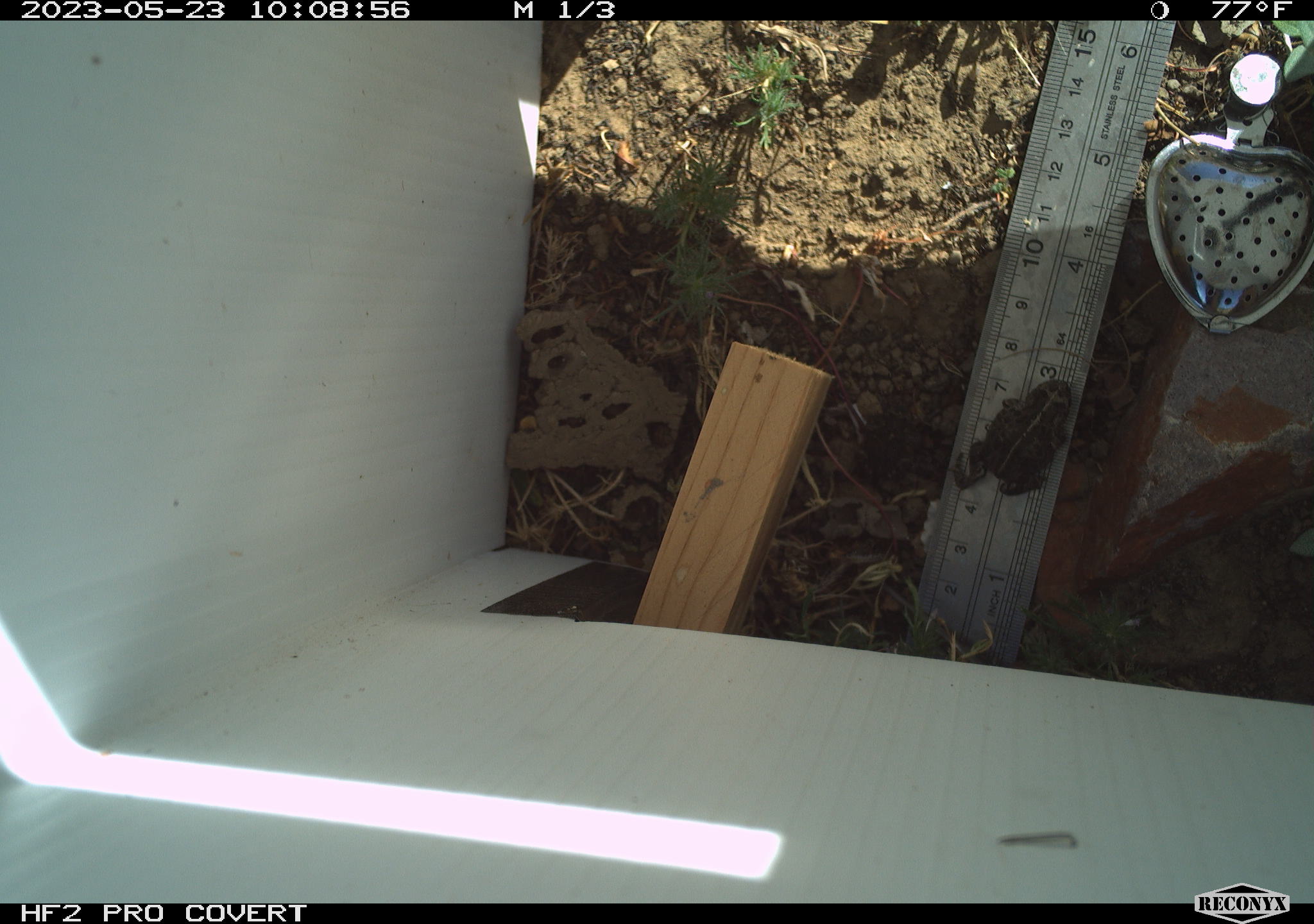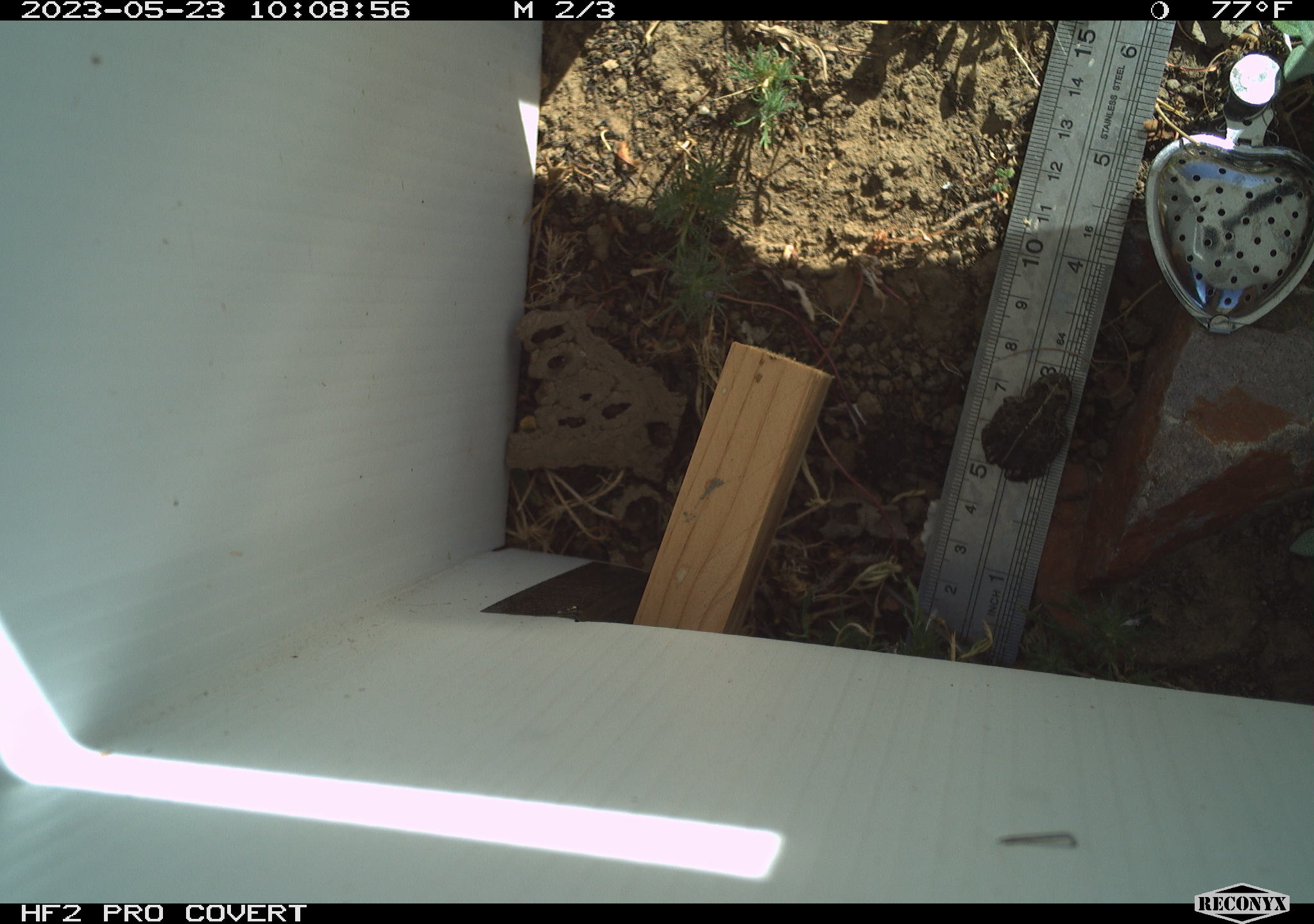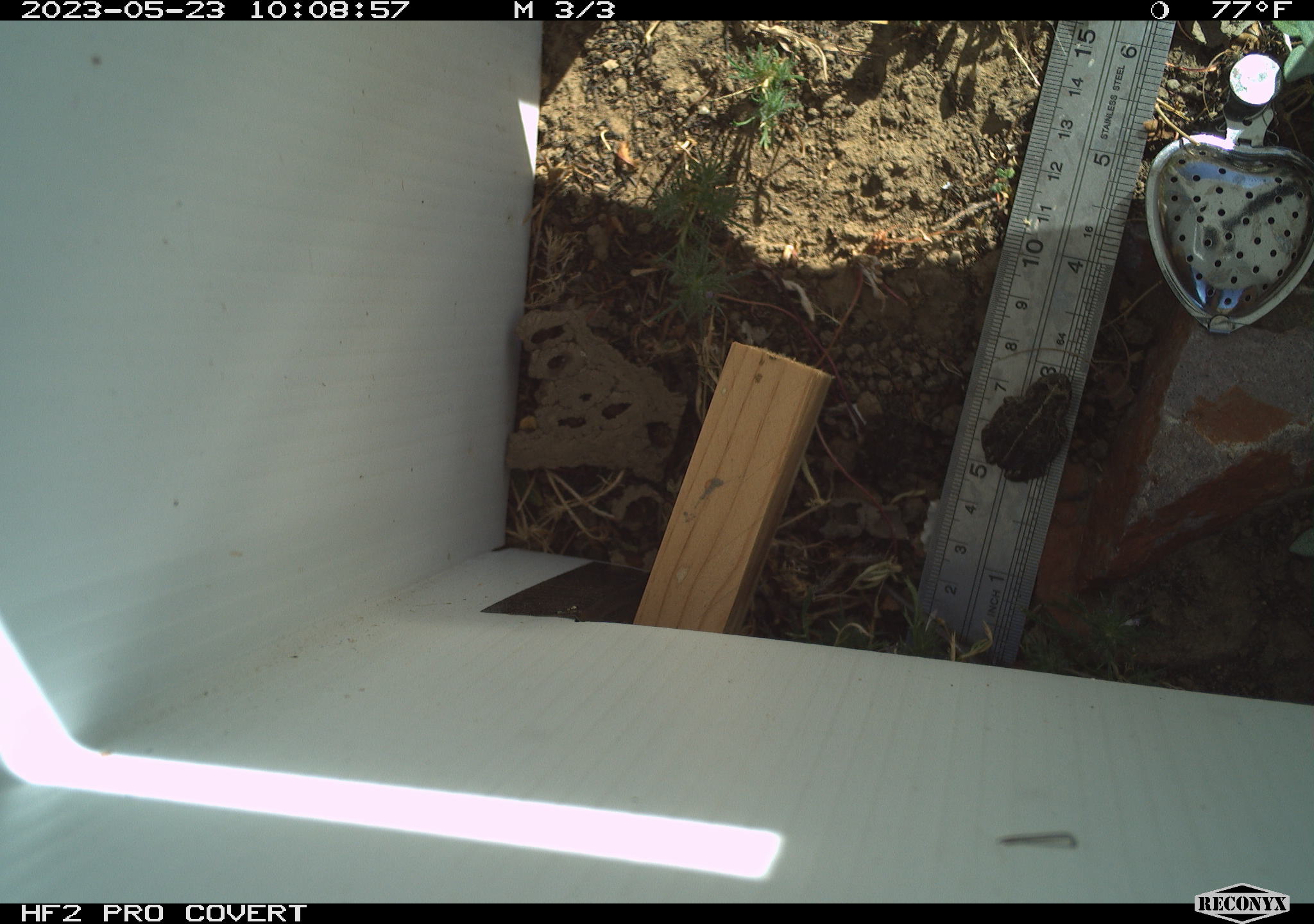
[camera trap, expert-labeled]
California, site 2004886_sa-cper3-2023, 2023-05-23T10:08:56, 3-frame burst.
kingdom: Animalia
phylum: Chordata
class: Amphibia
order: Anura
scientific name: Anura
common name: frogs